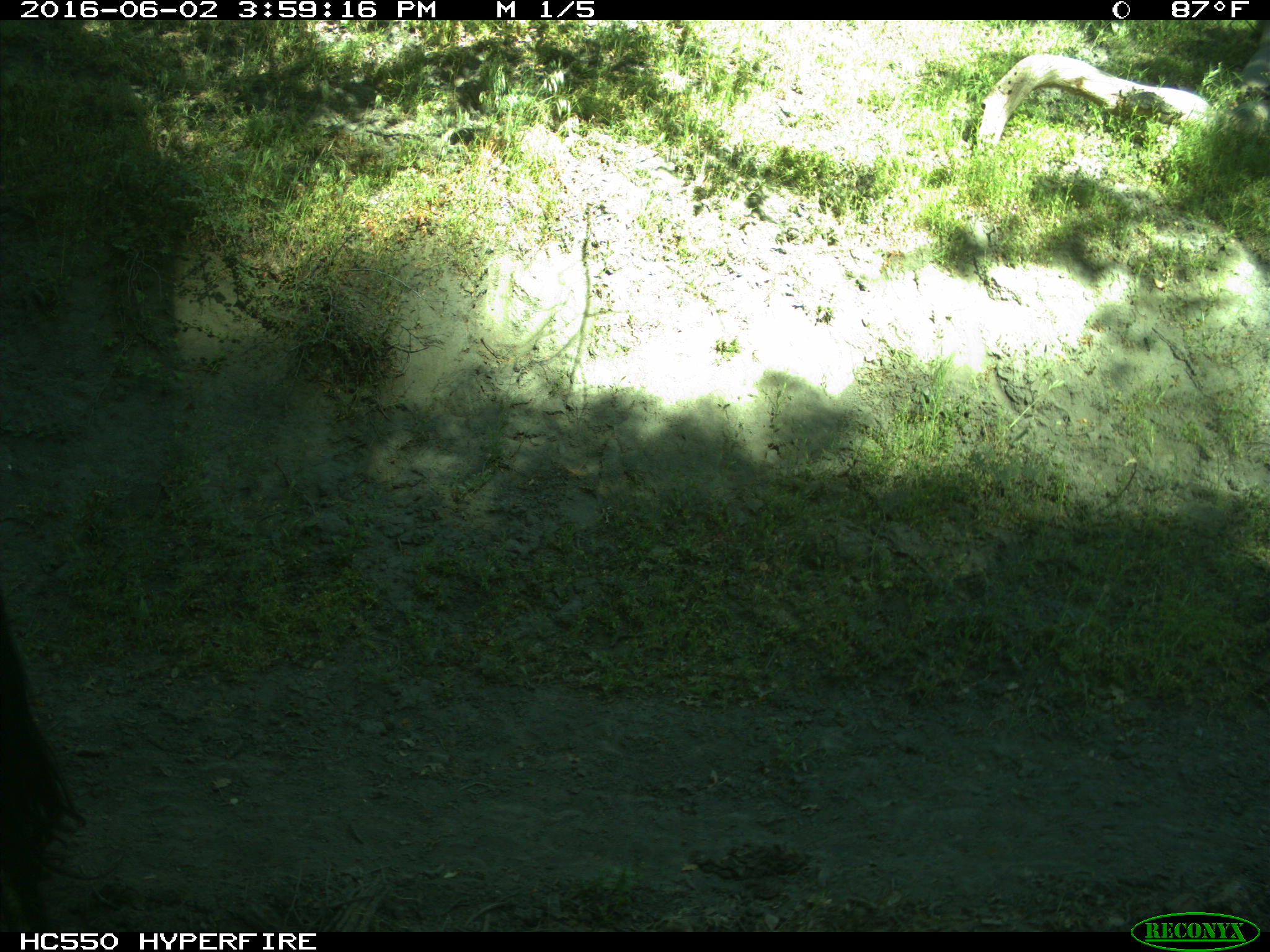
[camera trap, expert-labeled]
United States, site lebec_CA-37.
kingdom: Animalia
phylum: Chordata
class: Mammalia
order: Artiodactyla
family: Bovidae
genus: Bos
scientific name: Bos taurus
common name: domestic cow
Bos taurus (domestic cow).